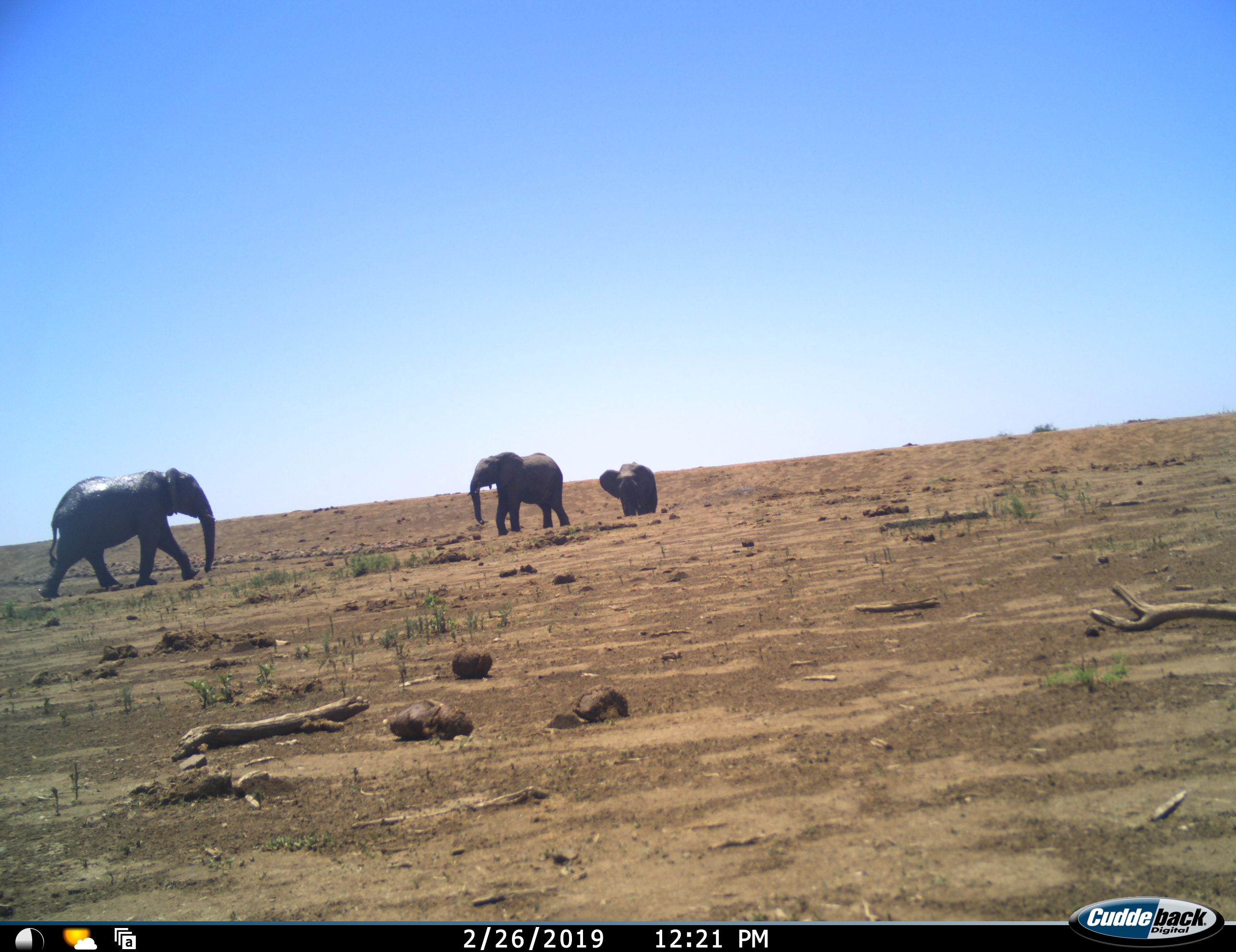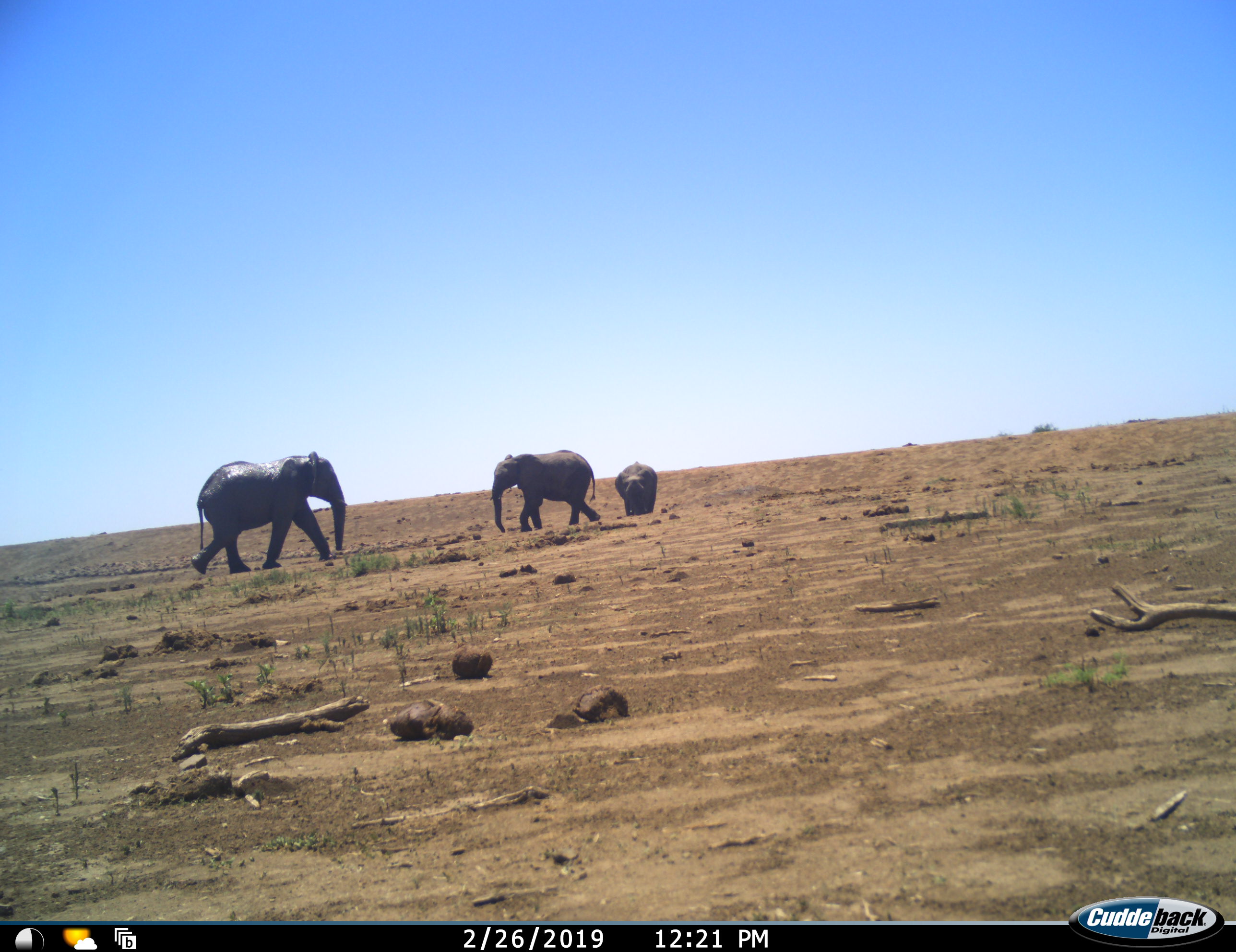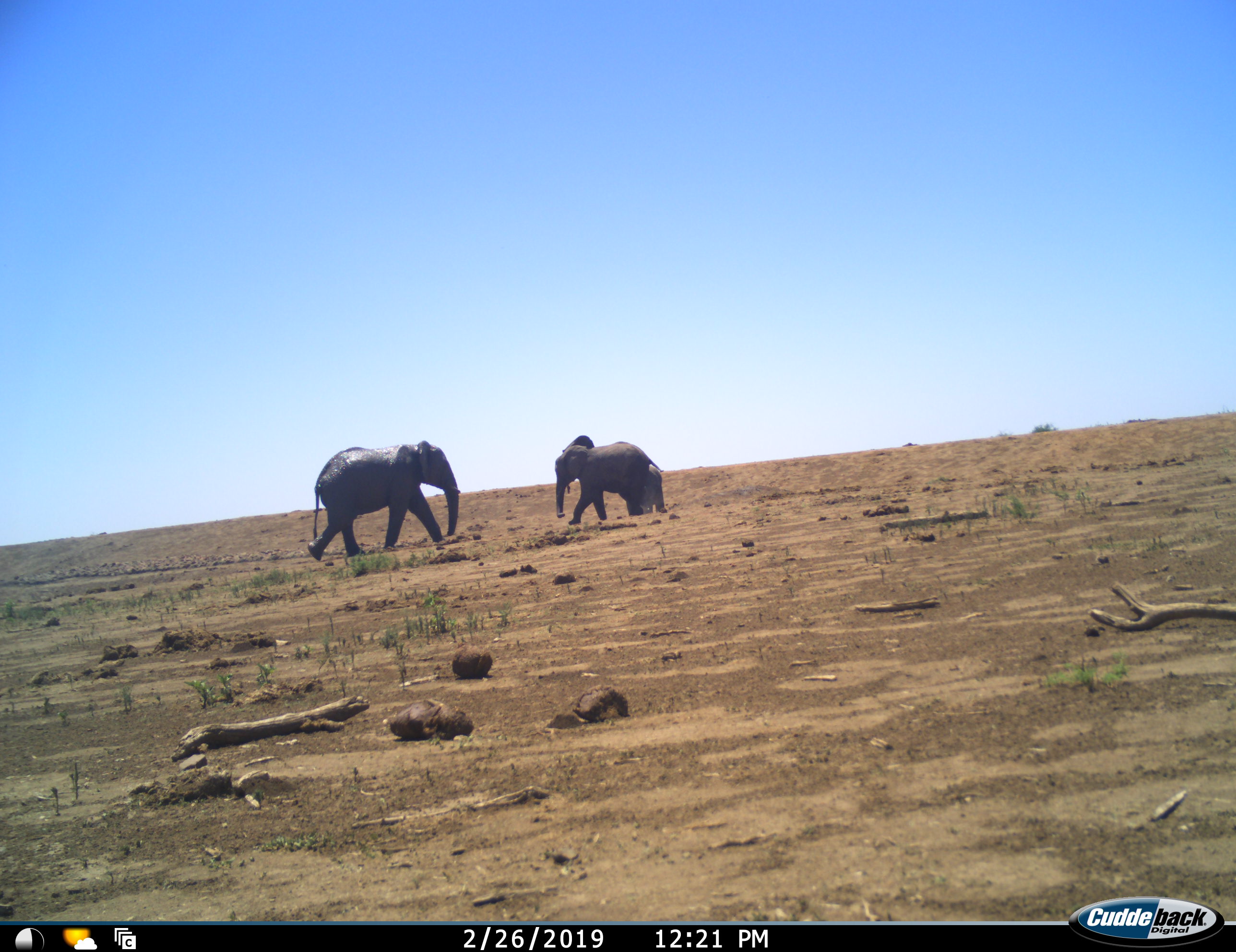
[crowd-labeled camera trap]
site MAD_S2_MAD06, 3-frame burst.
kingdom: Animalia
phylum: Chordata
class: Mammalia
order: Proboscidea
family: Elephantidae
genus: Loxodonta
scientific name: Loxodonta africana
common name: african bush elephant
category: elephant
Elephant (african bush elephant) (Loxodonta africana), count 3. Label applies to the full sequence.